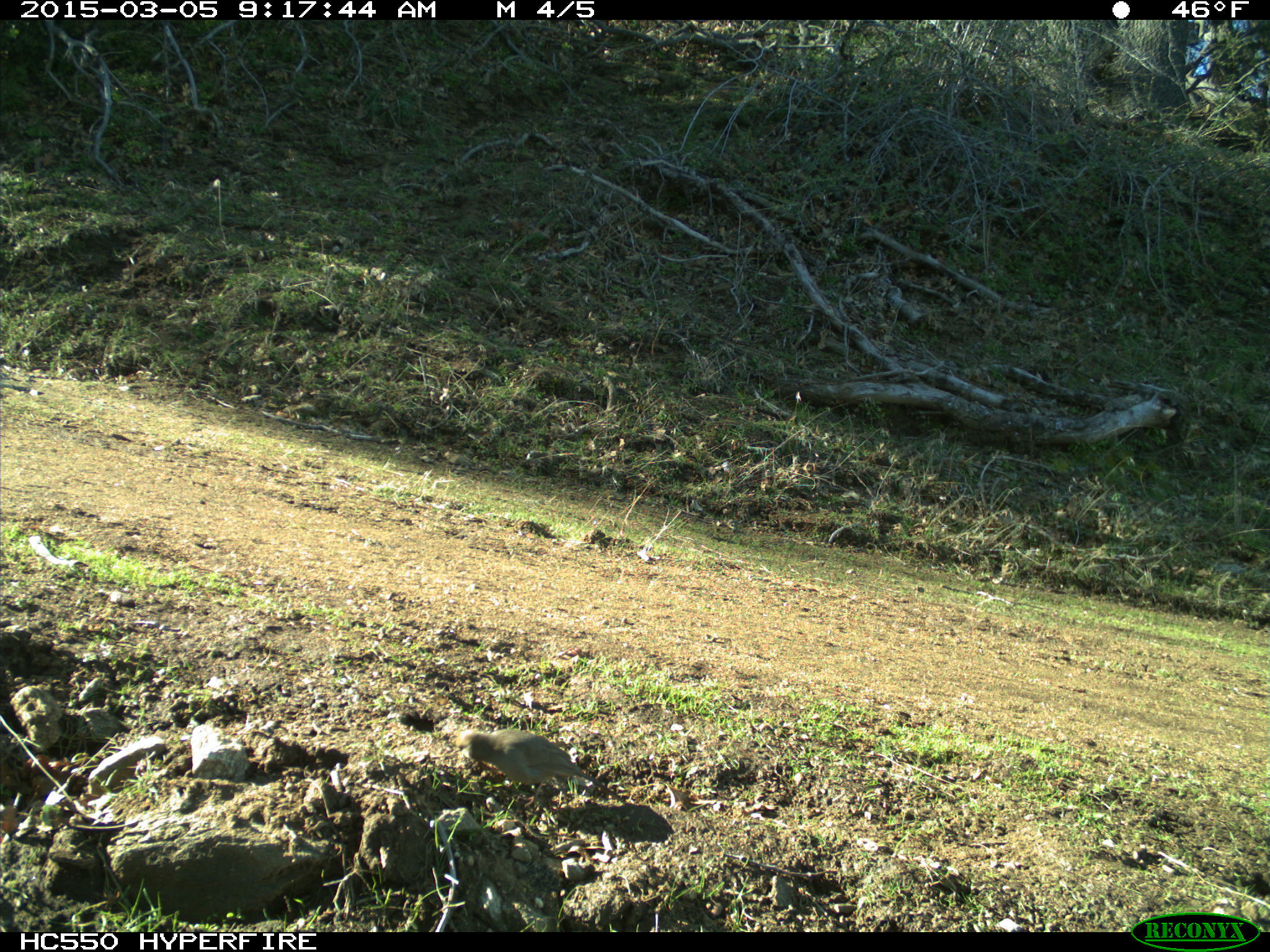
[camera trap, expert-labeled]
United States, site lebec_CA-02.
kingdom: Animalia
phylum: Chordata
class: Aves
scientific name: Aves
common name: birds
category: unidentified bird